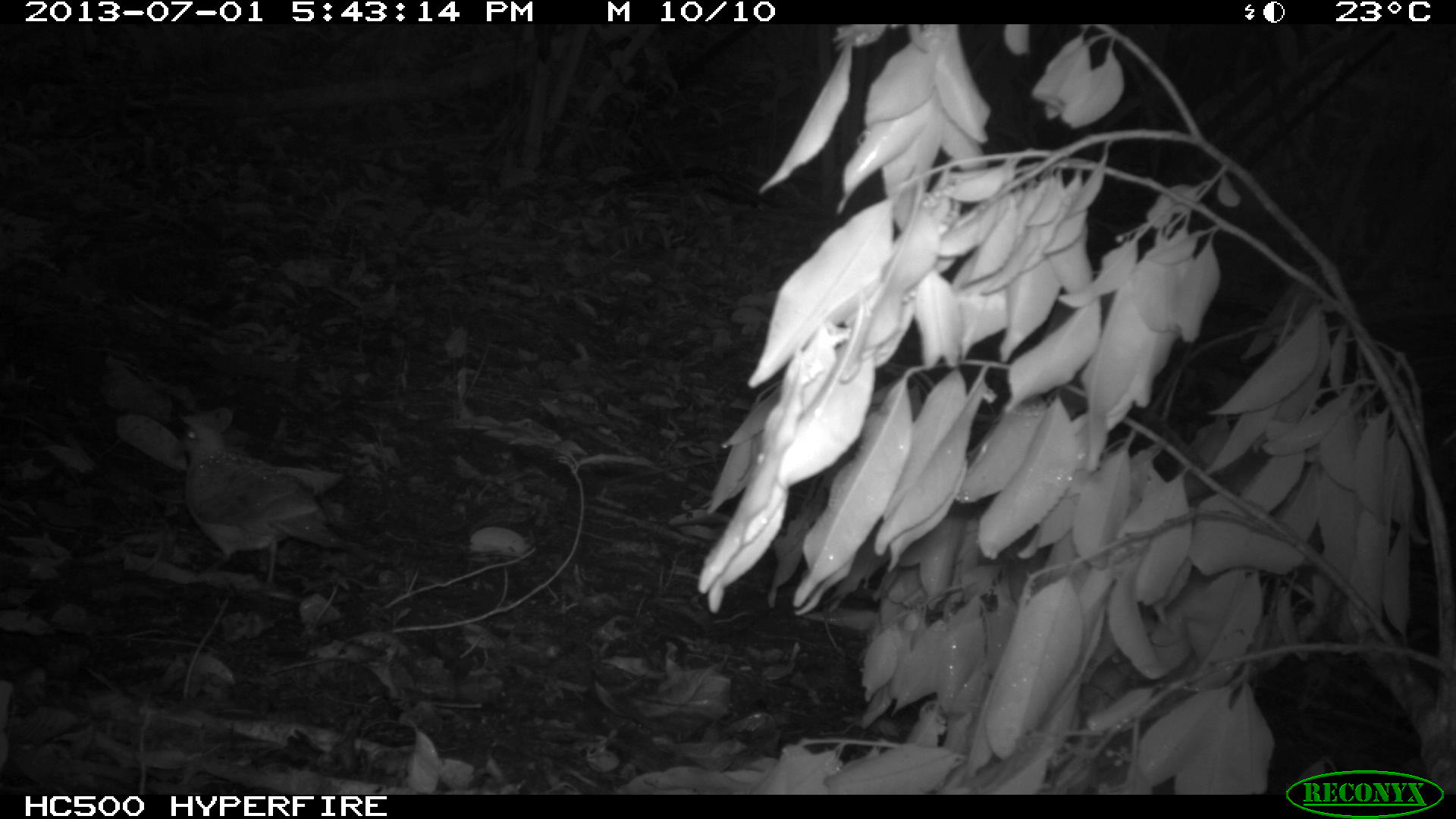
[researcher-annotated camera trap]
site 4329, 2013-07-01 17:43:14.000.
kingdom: Animalia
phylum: Chordata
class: Aves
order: Columbiformes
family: Columbidae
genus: Geotrygon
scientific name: Geotrygon montana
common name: ruddy quail-dove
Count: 1.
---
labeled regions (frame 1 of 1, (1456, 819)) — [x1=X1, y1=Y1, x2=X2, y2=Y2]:
geotrygon montana: [x1=170, y1=417, x2=360, y2=587]